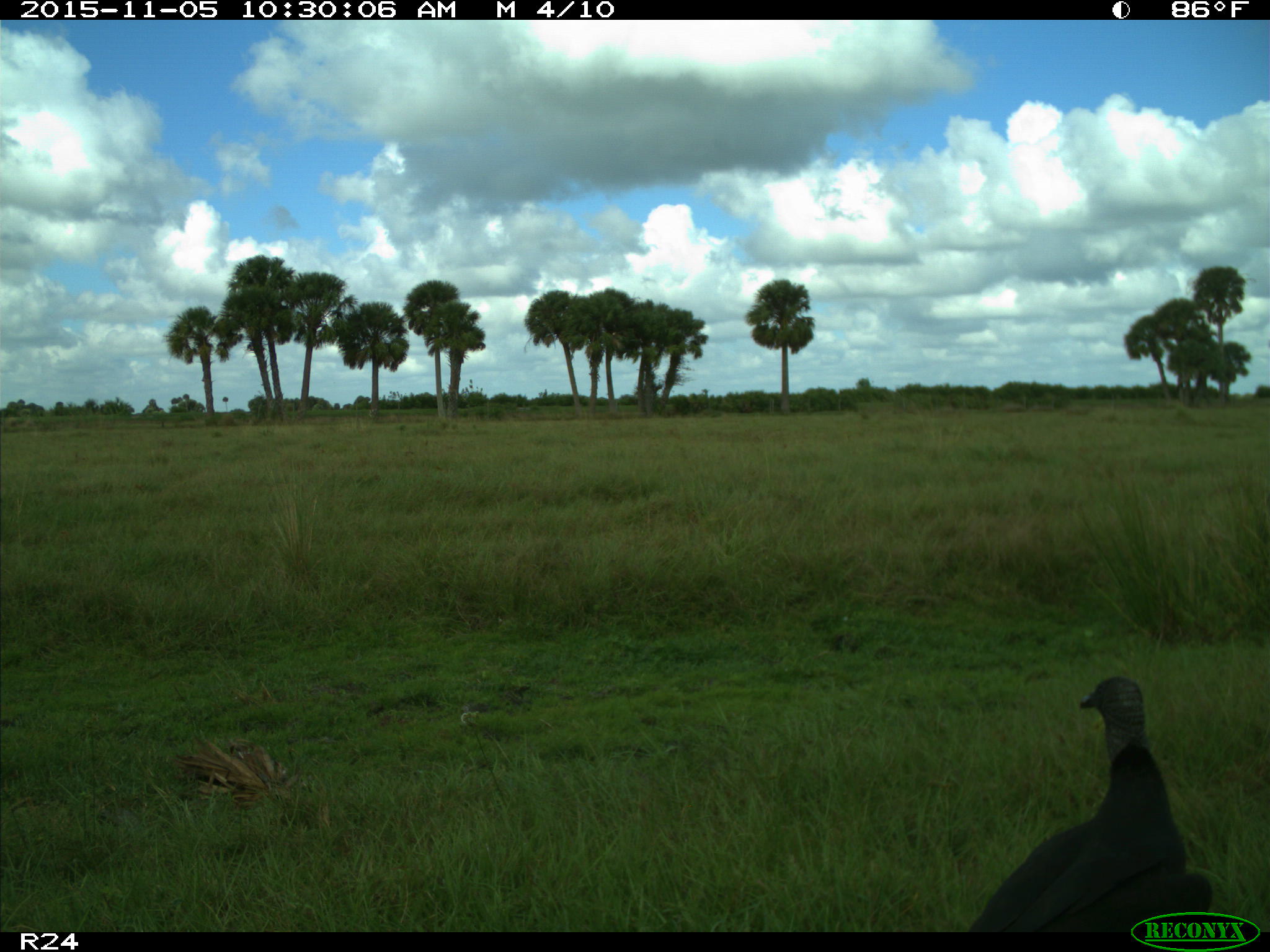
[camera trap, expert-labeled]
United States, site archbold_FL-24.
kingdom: Animalia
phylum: Chordata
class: Aves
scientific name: Aves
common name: birds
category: unidentified bird